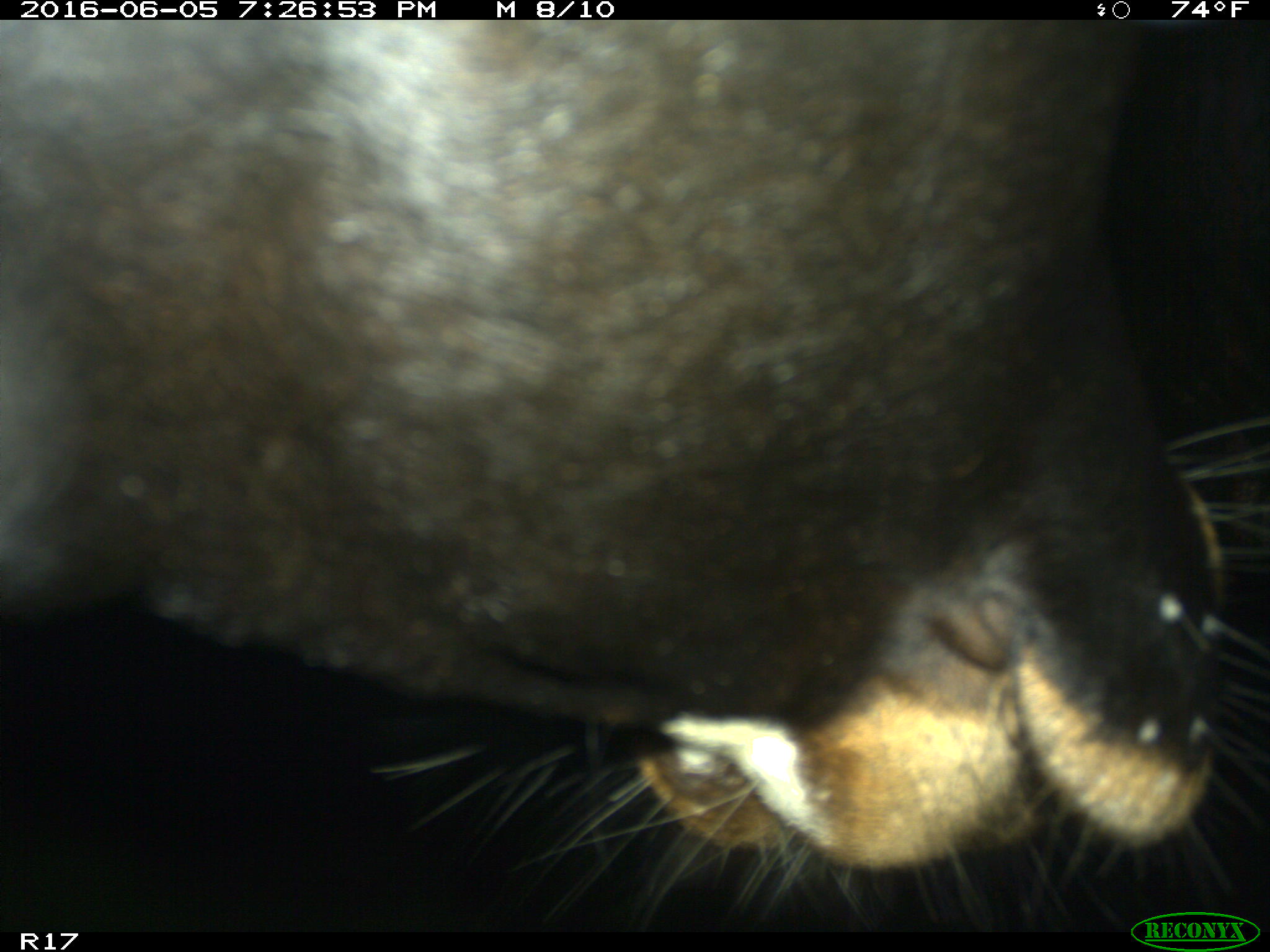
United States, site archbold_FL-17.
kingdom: Animalia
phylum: Chordata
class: Mammalia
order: Artiodactyla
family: Bovidae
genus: Bos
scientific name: Bos taurus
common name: domestic cow